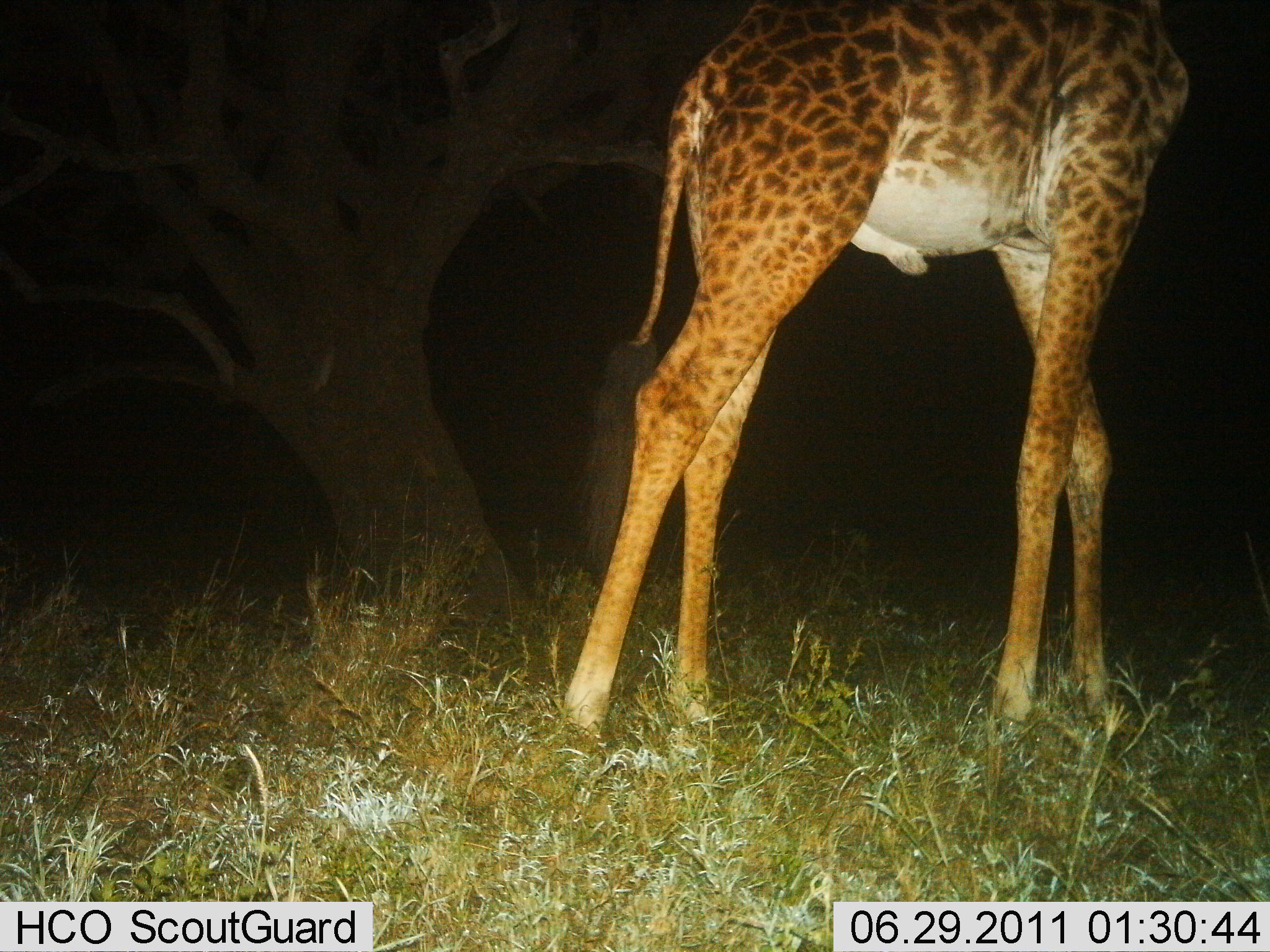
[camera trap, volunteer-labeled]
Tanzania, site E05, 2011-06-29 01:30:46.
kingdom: Animalia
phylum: Chordata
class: Mammalia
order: Artiodactyla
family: Giraffidae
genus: Giraffa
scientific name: Giraffa camelopardalis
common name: giraffe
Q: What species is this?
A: Giraffe (Giraffa camelopardalis).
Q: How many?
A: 1.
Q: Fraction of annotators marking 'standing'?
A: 58%.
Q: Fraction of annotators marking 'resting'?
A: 0%.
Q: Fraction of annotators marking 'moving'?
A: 33%.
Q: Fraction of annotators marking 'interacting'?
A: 0%.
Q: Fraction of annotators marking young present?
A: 0%.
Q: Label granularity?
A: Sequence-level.